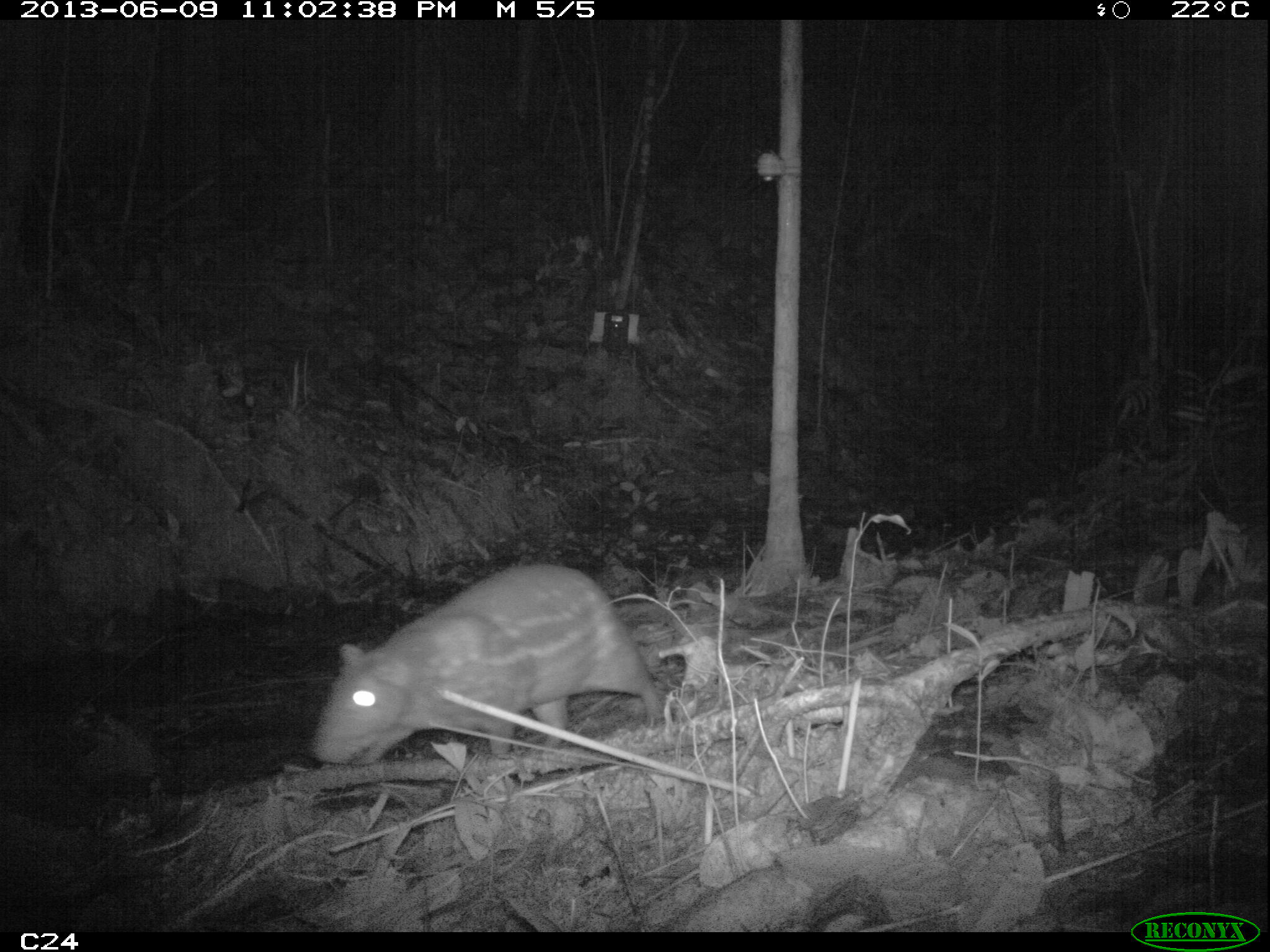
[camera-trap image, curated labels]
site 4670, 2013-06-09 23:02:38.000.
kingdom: Animalia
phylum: Chordata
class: Mammalia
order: Rodentia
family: Cuniculidae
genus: Cuniculus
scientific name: Cuniculus paca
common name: spotted paca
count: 1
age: adult